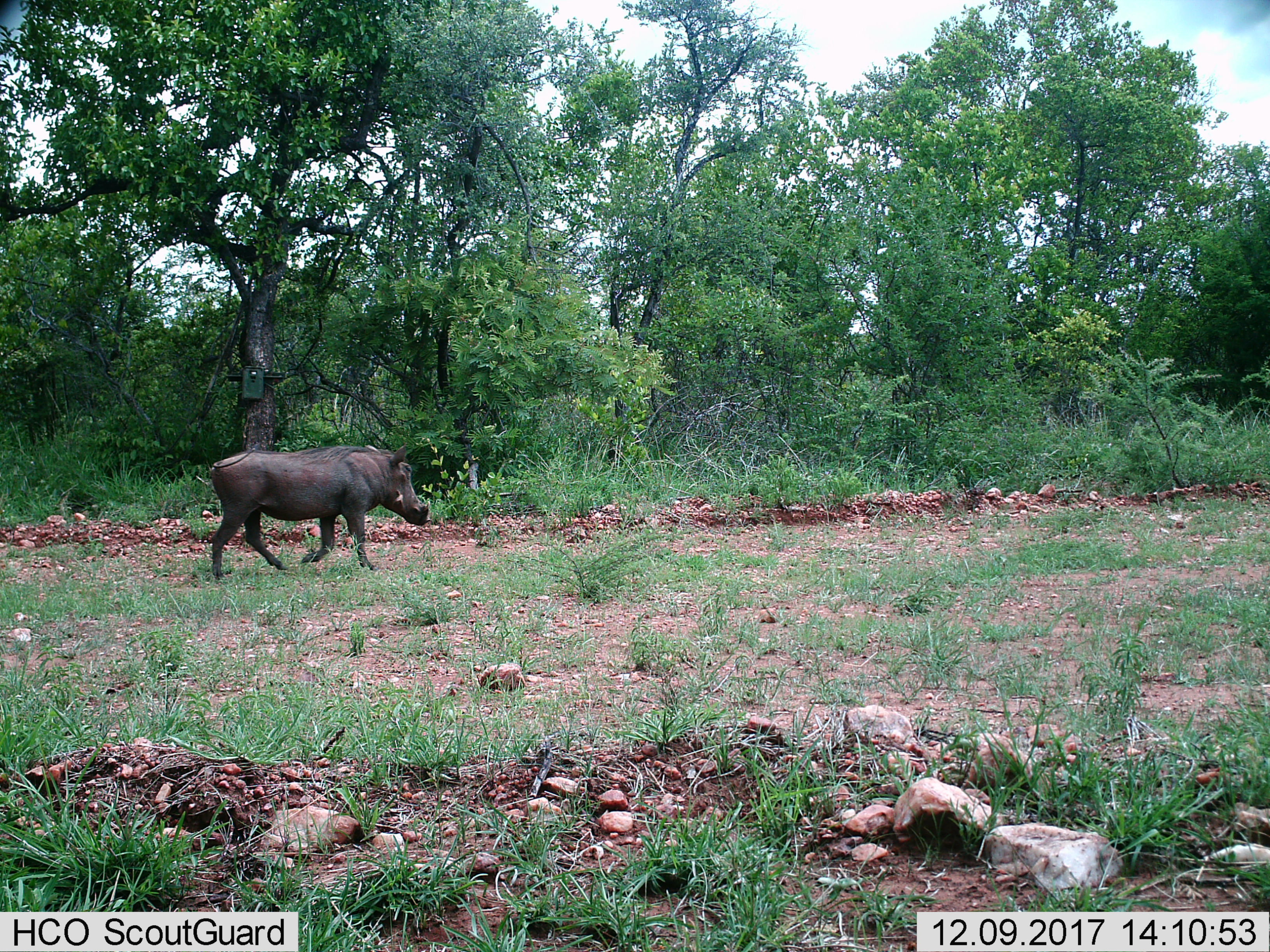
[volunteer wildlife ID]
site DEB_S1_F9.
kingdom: Animalia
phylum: Chordata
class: Mammalia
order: Artiodactyla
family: Suidae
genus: Phacochoerus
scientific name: Phacochoerus africanus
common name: warthog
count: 1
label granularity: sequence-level